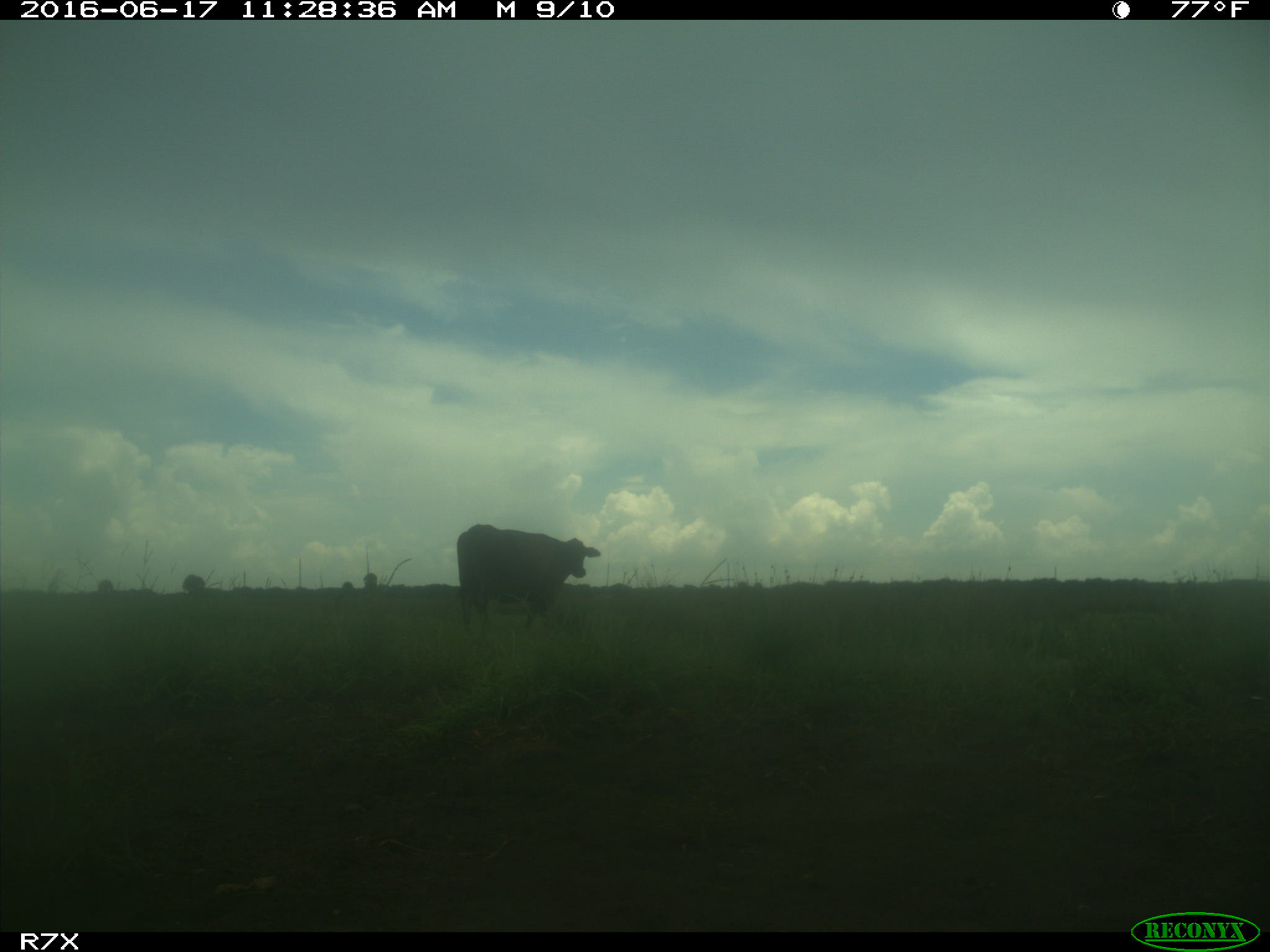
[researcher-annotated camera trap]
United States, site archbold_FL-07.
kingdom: Animalia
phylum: Chordata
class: Mammalia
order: Artiodactyla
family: Bovidae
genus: Bos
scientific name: Bos taurus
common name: domestic cow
Bos taurus (domestic cow).